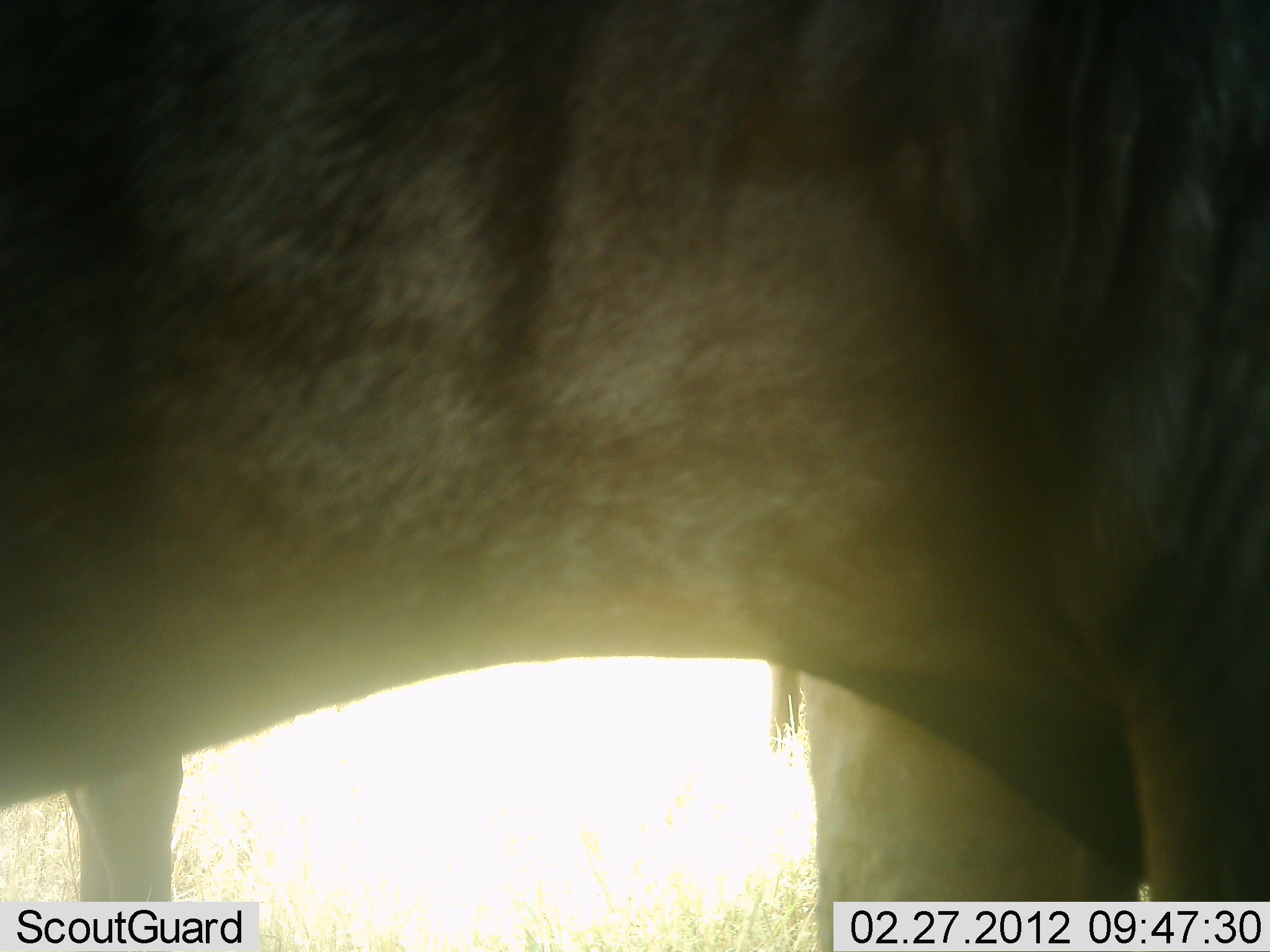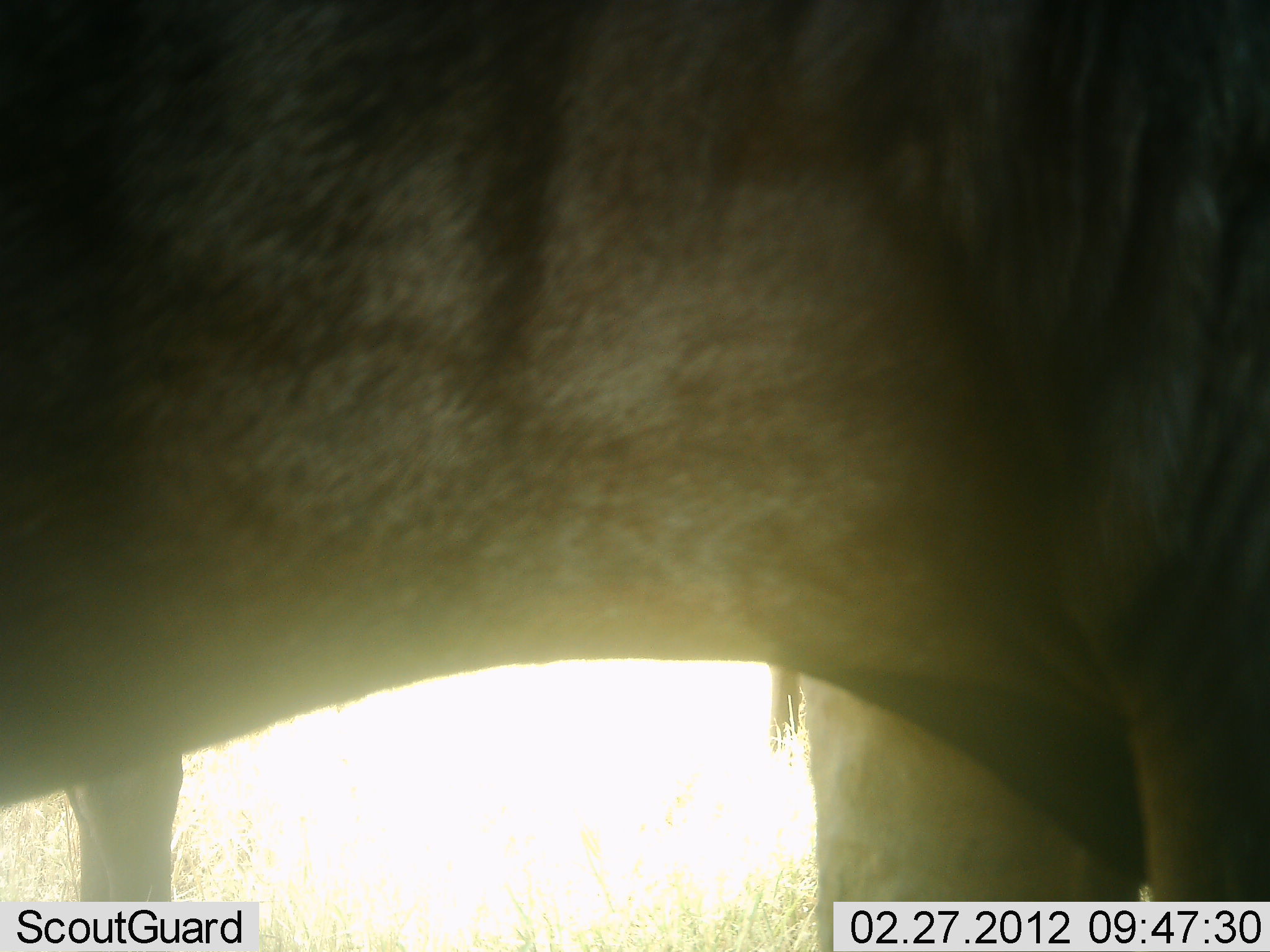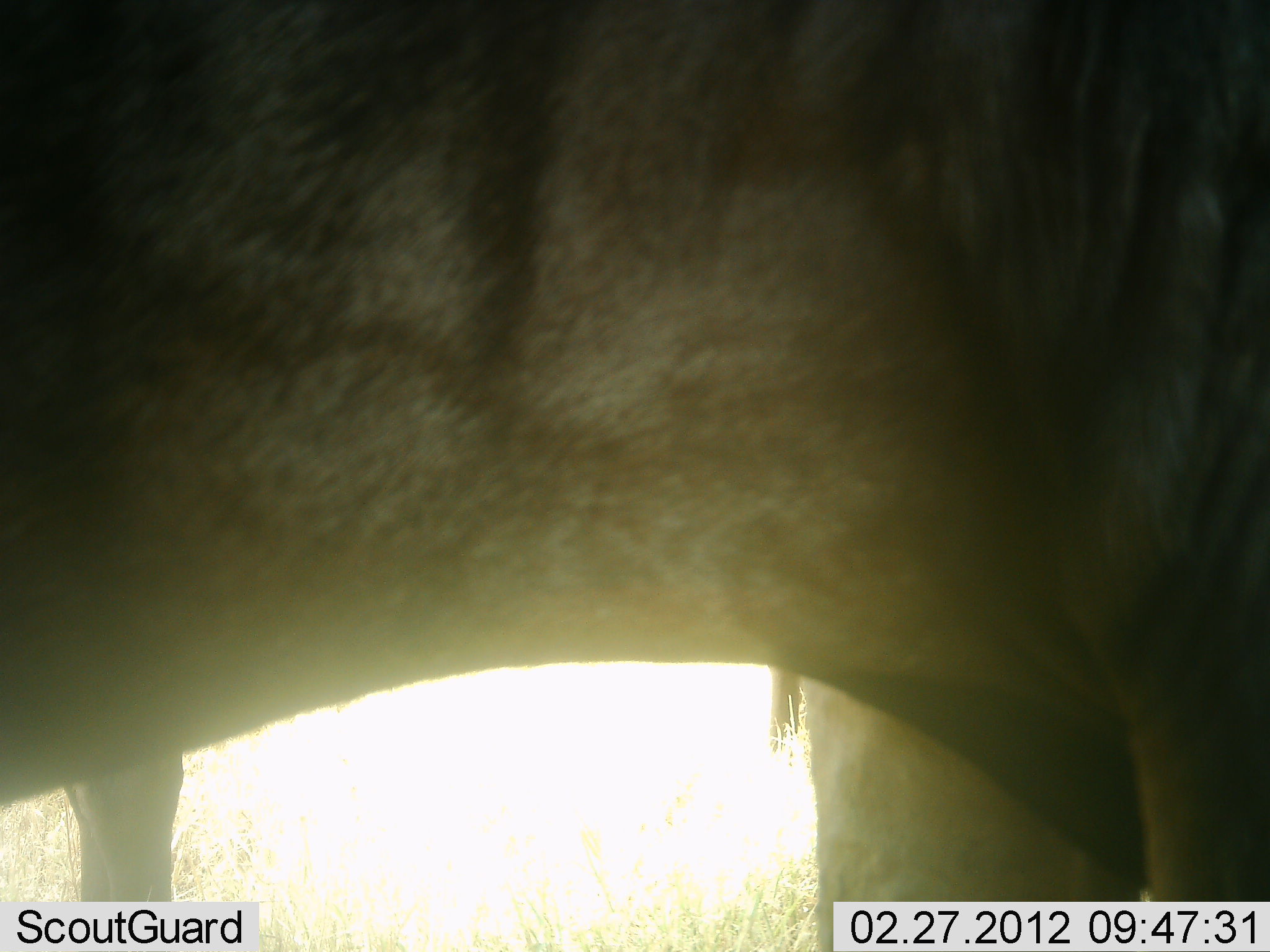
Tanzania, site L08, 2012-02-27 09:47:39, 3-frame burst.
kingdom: Animalia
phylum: Chordata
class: Mammalia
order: Artiodactyla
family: Bovidae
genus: Connochaetes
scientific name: Connochaetes taurinus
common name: blue wildebeest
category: wildebeest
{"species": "wildebeest (blue wildebeest) (Connochaetes taurinus)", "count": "1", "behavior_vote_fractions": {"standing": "95%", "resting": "5%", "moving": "5%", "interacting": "0%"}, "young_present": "0%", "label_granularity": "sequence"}